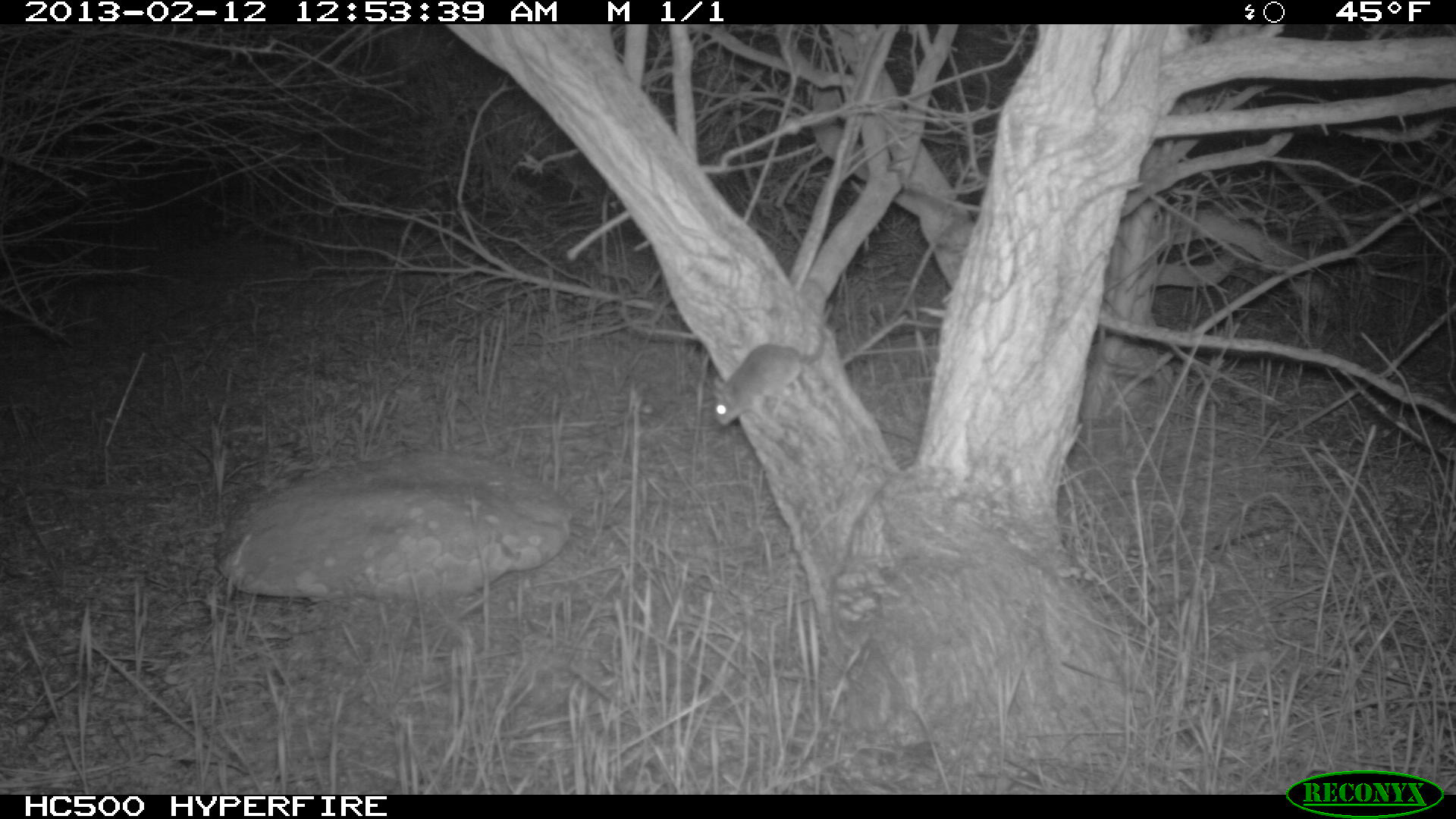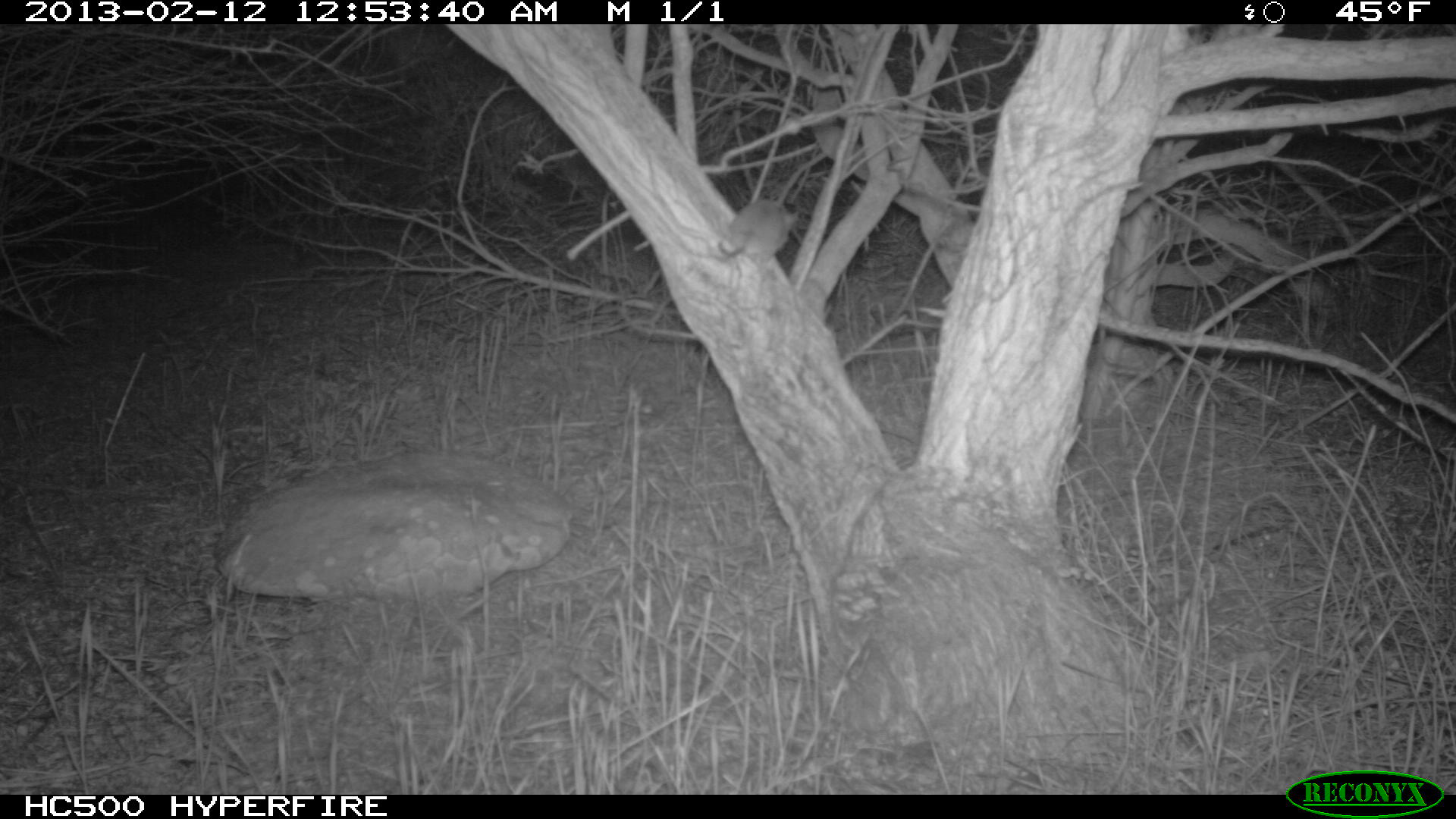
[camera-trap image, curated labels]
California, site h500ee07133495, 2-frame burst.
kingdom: Animalia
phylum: Chordata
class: Mammalia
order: Rodentia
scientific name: Rodentia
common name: rodent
Rodent (Rodentia).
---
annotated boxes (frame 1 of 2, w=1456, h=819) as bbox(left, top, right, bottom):
rodent: bbox(714, 326, 826, 425)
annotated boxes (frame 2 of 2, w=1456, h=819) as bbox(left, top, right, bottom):
rodent: bbox(717, 196, 799, 265)